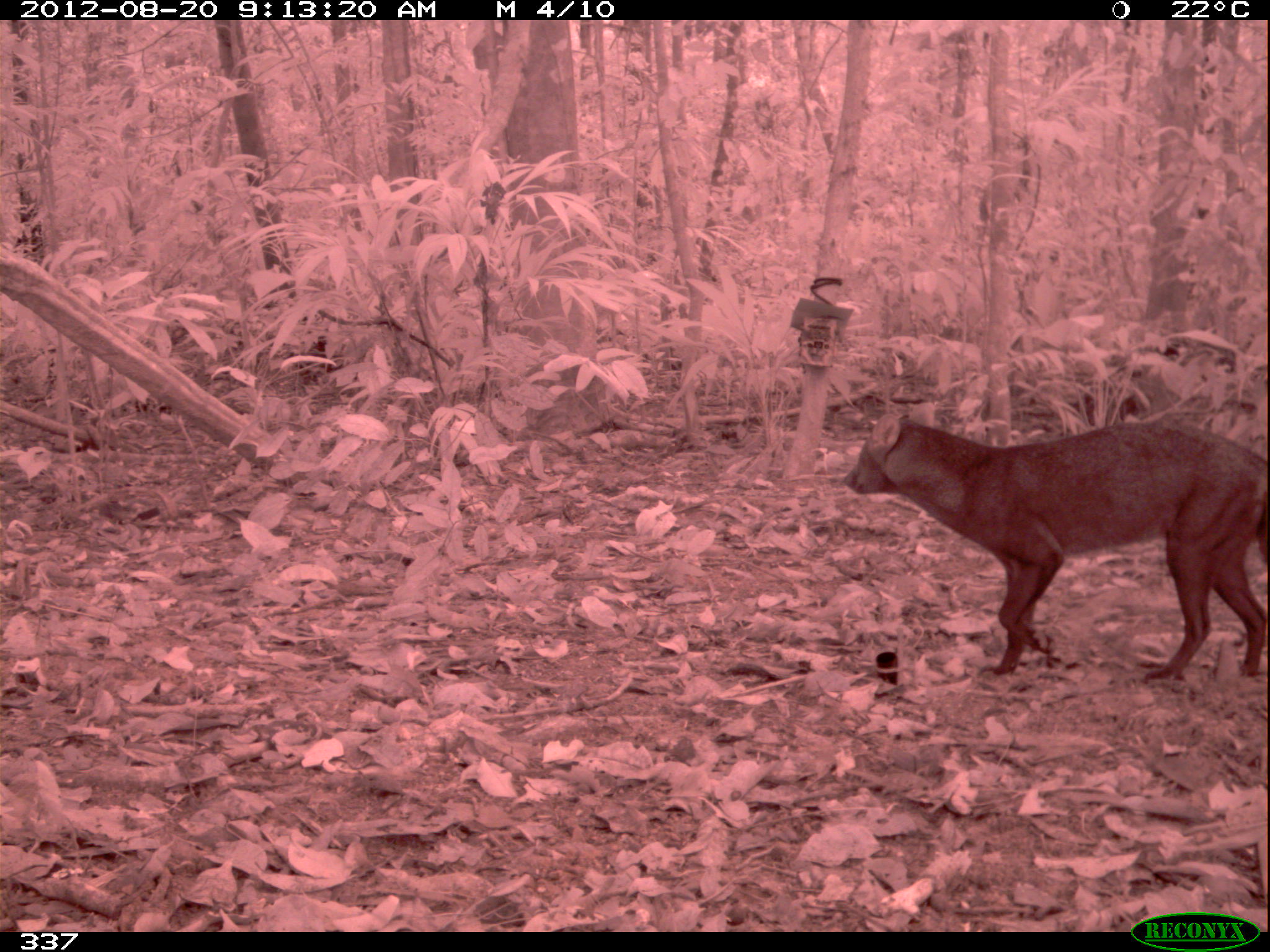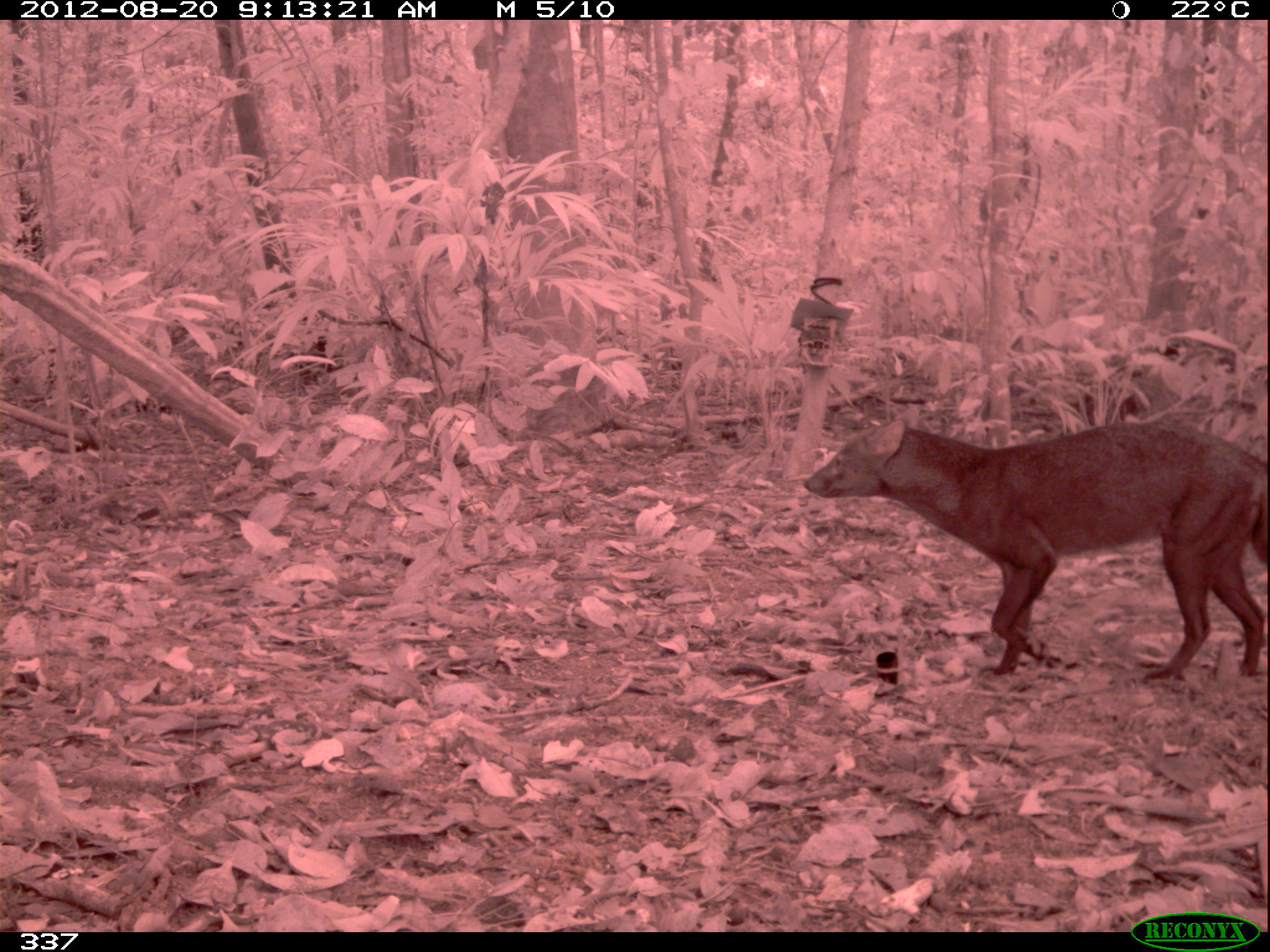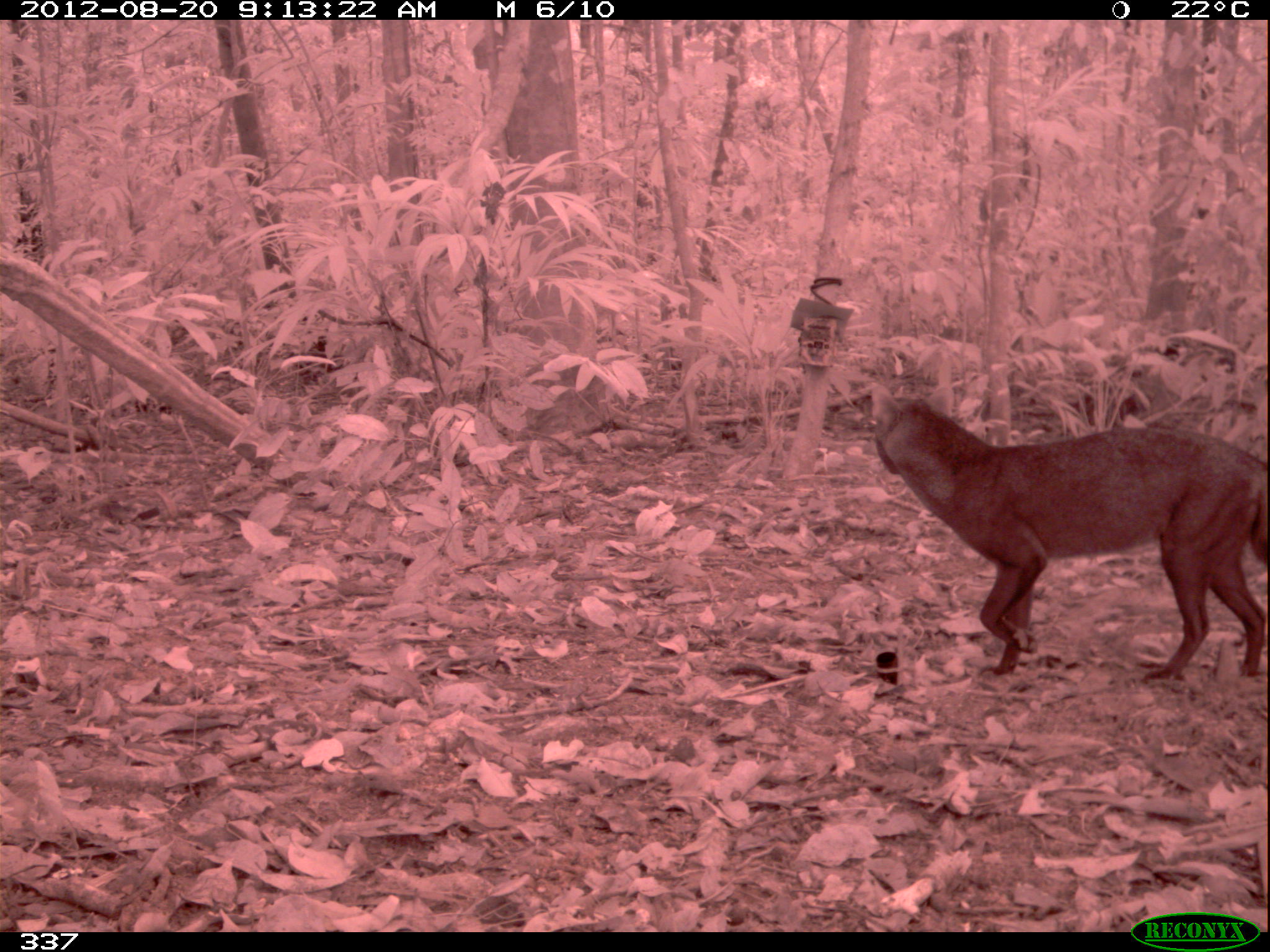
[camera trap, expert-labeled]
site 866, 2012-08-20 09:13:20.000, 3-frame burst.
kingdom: Animalia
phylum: Chordata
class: Mammalia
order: Carnivora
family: Canidae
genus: Atelocynus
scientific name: Atelocynus microtis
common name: short-eared dog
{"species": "Atelocynus microtis (short-eared dog)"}